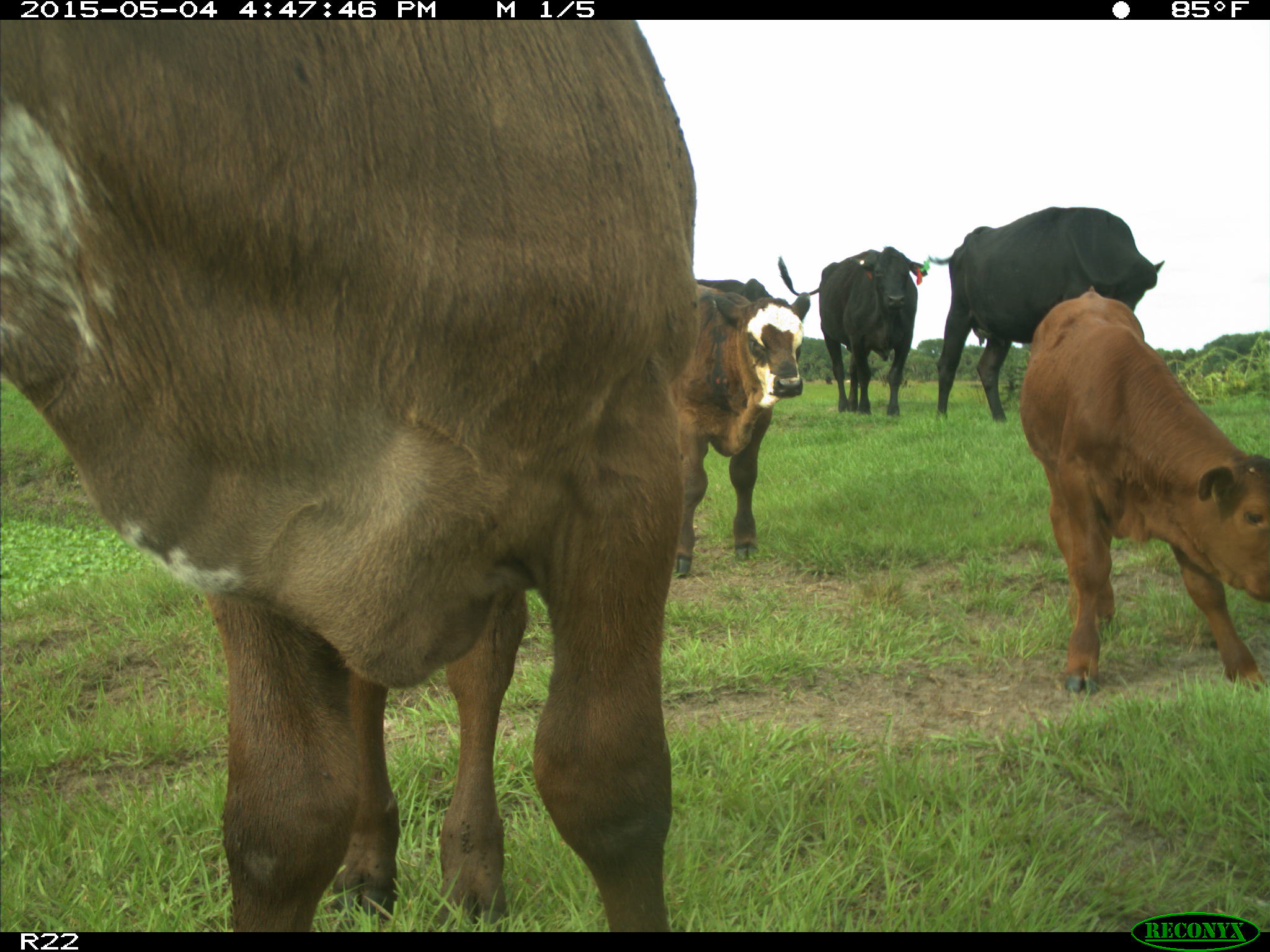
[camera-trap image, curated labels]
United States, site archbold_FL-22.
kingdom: Animalia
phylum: Chordata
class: Mammalia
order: Artiodactyla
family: Bovidae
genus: Bos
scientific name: Bos taurus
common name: domestic cow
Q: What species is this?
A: Bos taurus (domestic cow).